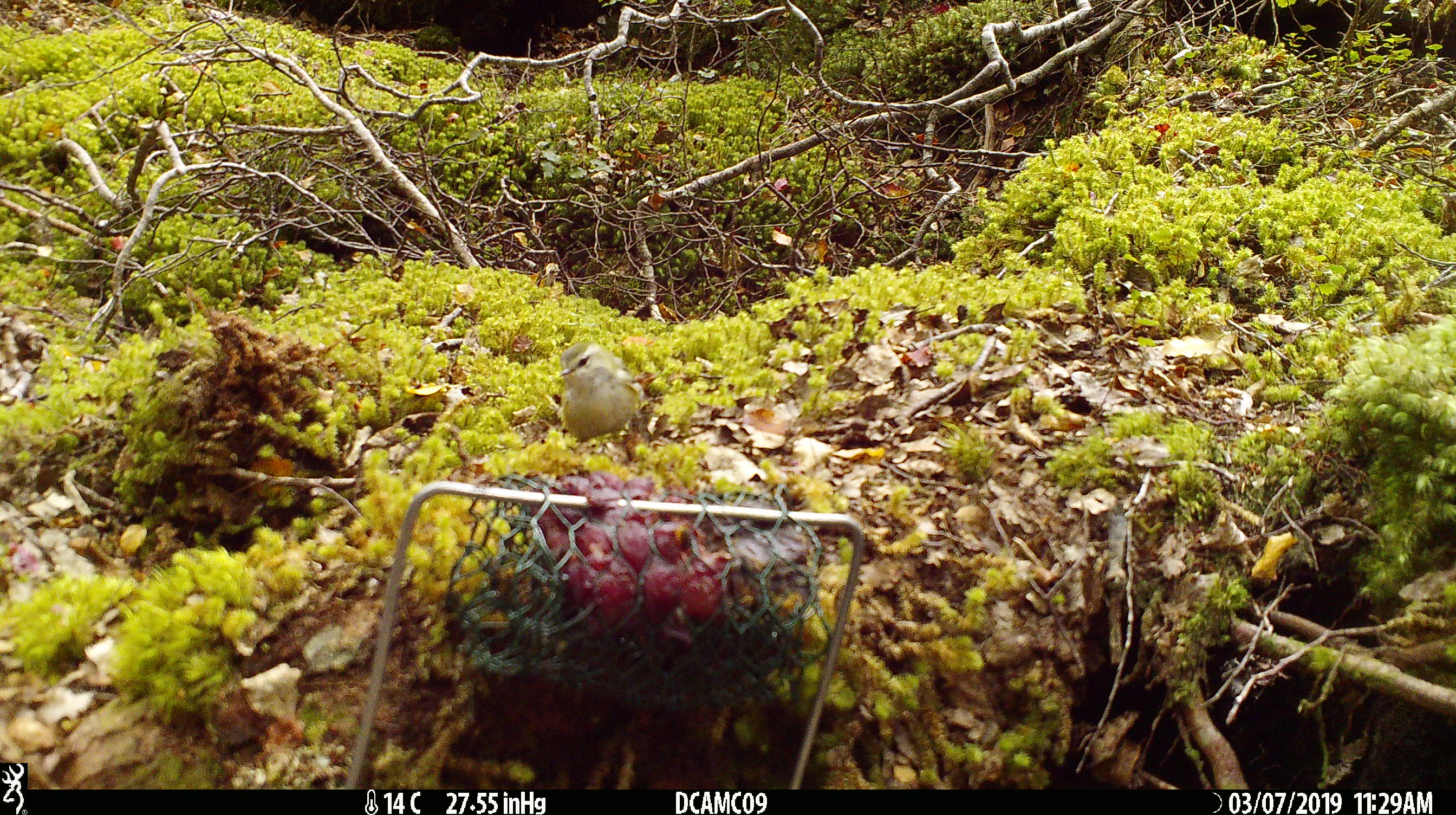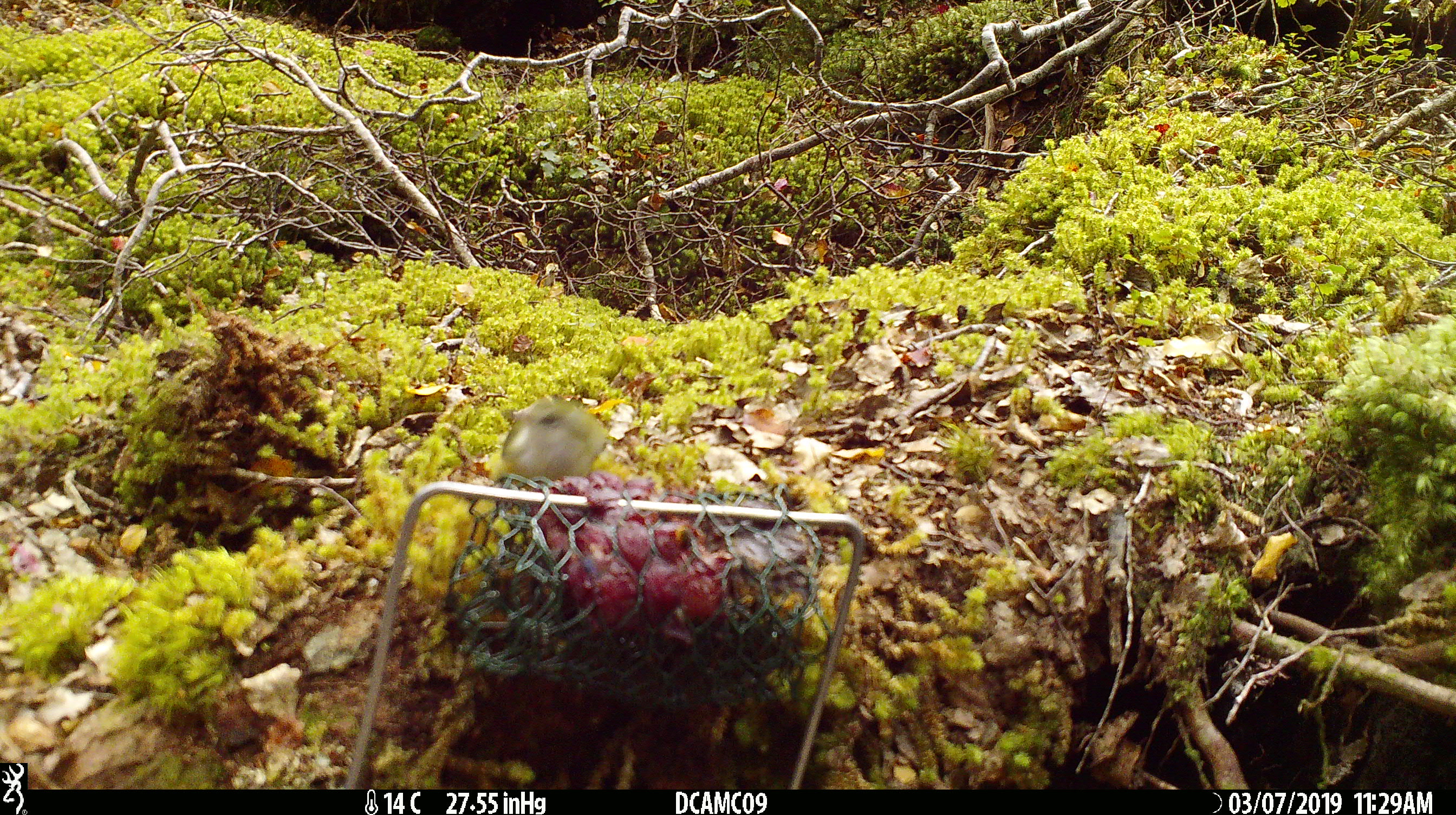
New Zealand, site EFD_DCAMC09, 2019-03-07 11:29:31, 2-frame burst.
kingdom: Animalia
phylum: Chordata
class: Aves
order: Passeriformes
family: Acanthisittidae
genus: Acanthisitta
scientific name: Acanthisitta chloris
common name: rifleman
Rifleman (Acanthisitta chloris).